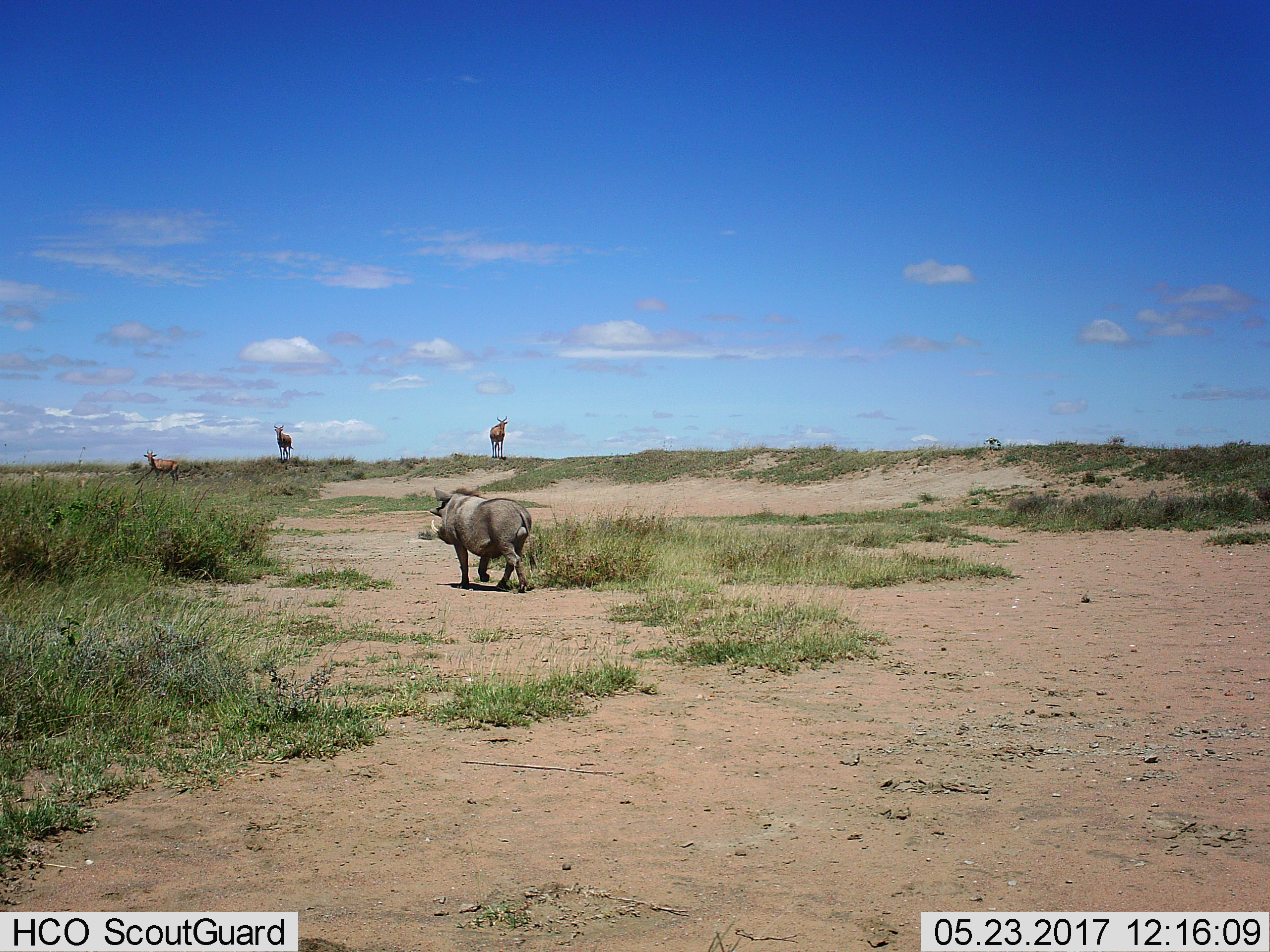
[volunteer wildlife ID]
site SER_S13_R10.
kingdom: Animalia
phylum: Chordata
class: Mammalia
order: Artiodactyla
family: Bovidae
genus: Alcelaphus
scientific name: Alcelaphus buselaphus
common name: hartebeest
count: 3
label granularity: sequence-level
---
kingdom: Animalia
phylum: Chordata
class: Mammalia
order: Artiodactyla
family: Suidae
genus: Phacochoerus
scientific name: Phacochoerus africanus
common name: warthog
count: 1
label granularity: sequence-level